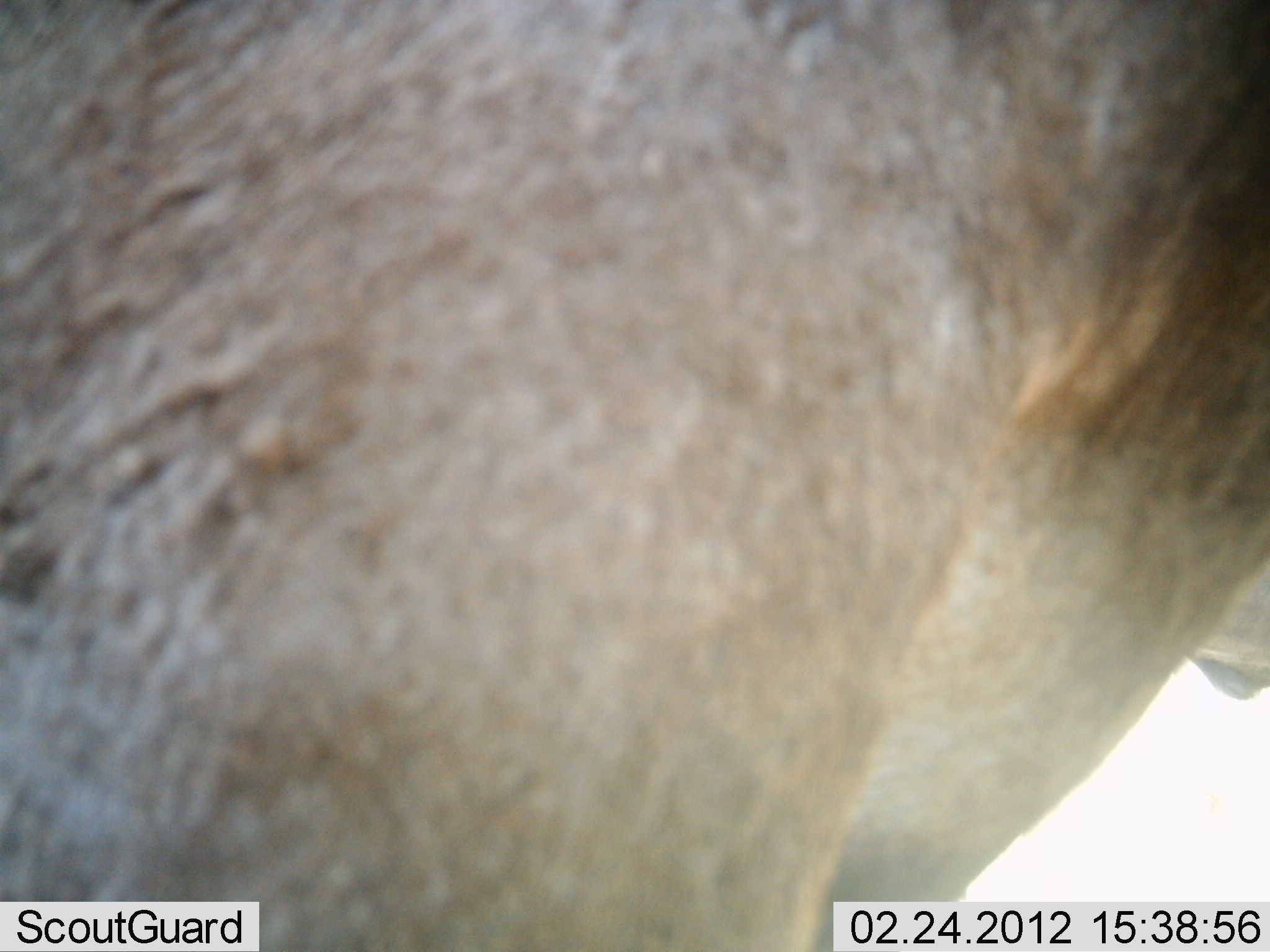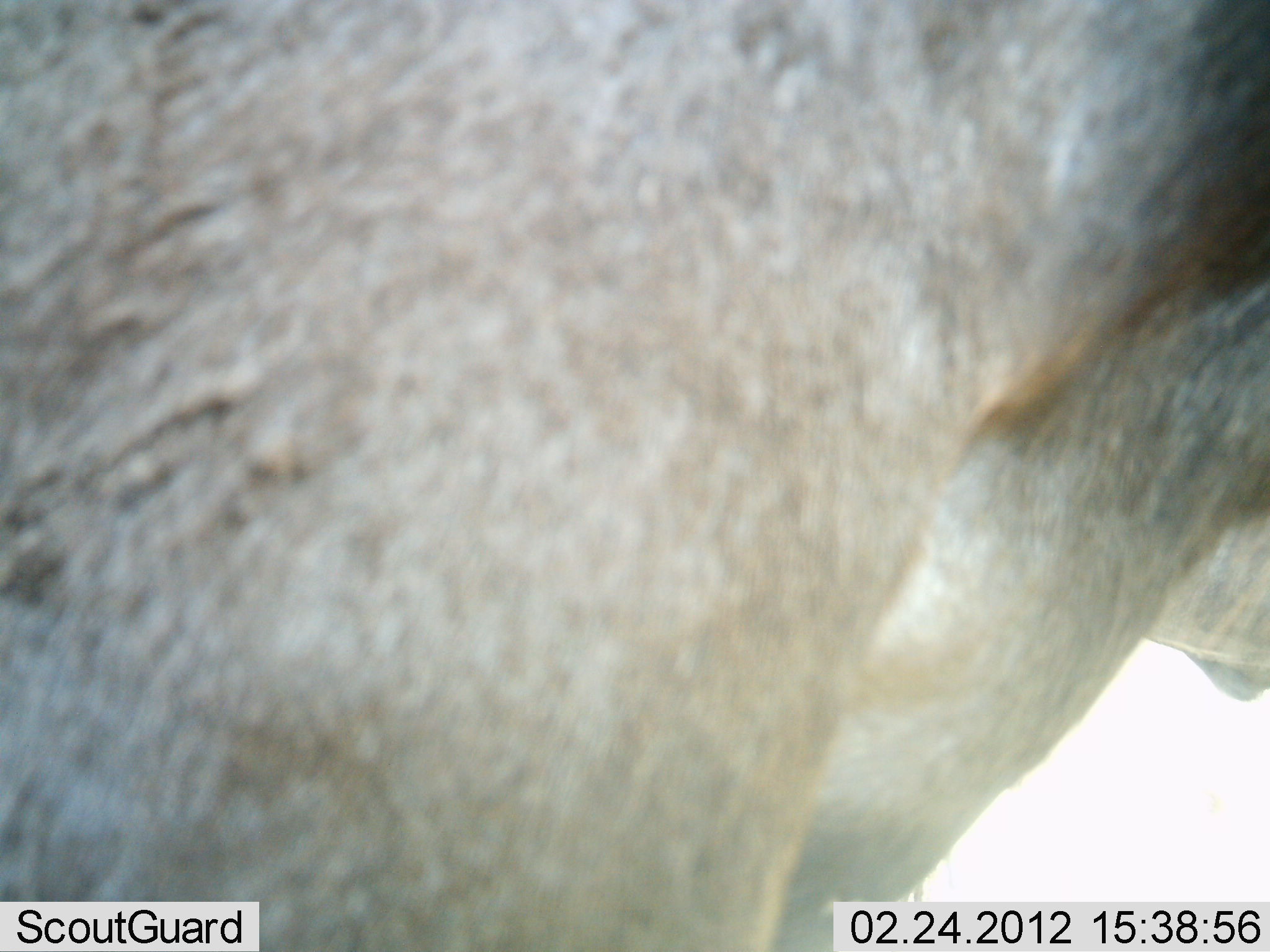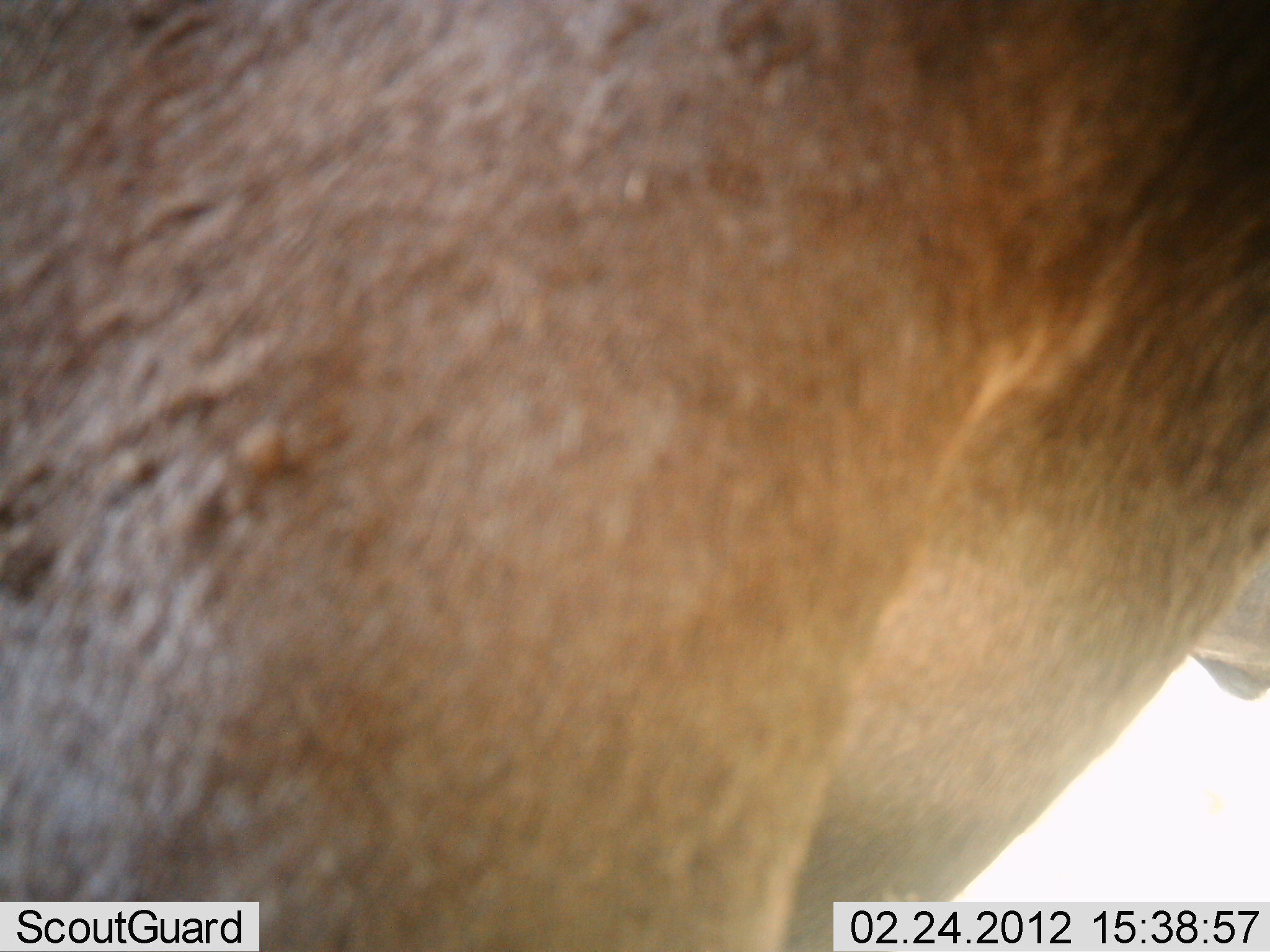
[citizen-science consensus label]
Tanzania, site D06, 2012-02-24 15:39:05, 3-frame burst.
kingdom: Animalia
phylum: Chordata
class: Mammalia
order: Artiodactyla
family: Bovidae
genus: Connochaetes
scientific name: Connochaetes taurinus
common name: blue wildebeest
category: wildebeest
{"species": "wildebeest (blue wildebeest) (Connochaetes taurinus)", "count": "1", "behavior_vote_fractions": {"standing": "100%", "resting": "0%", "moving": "0%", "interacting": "0%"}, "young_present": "0%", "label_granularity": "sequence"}